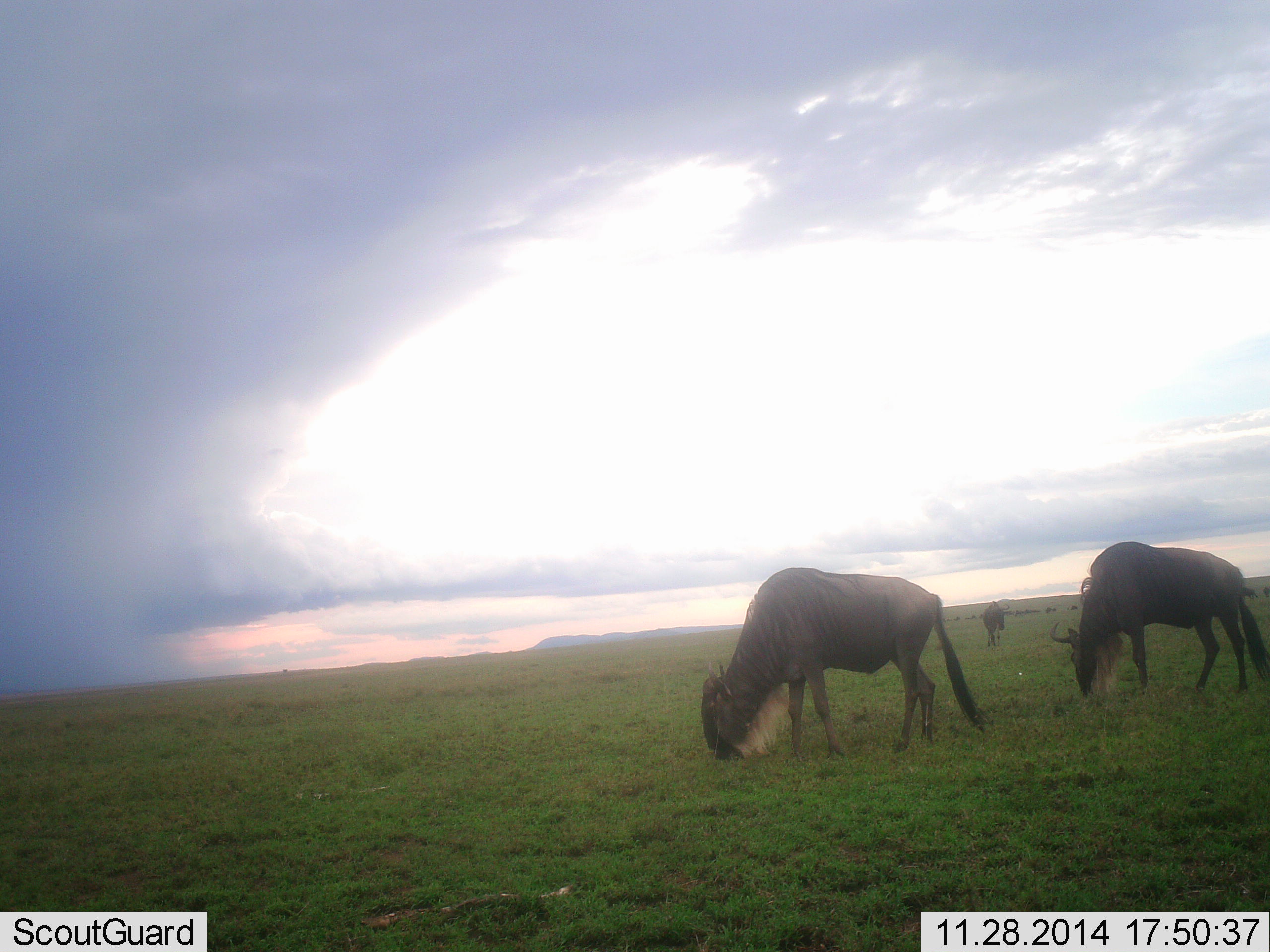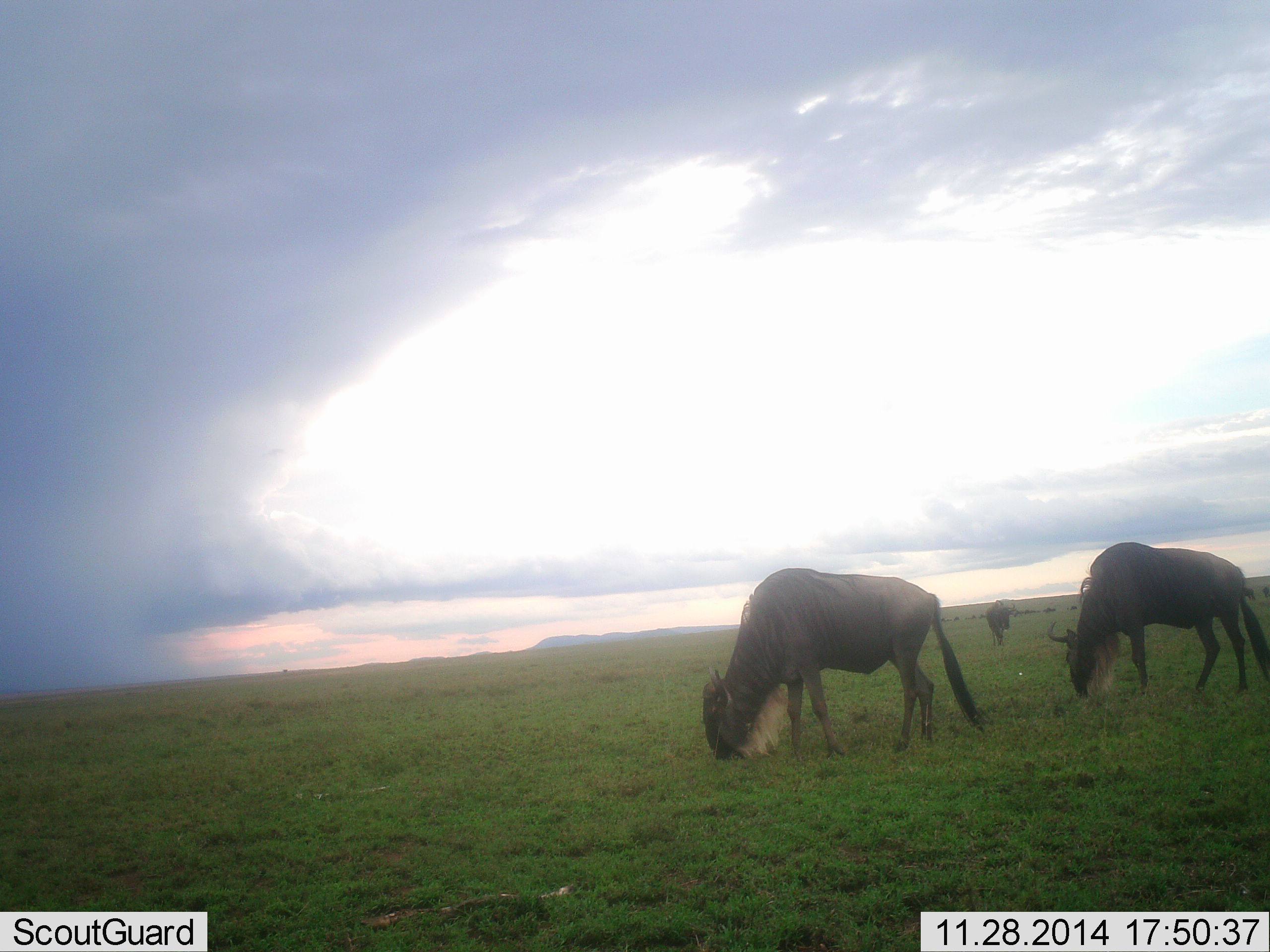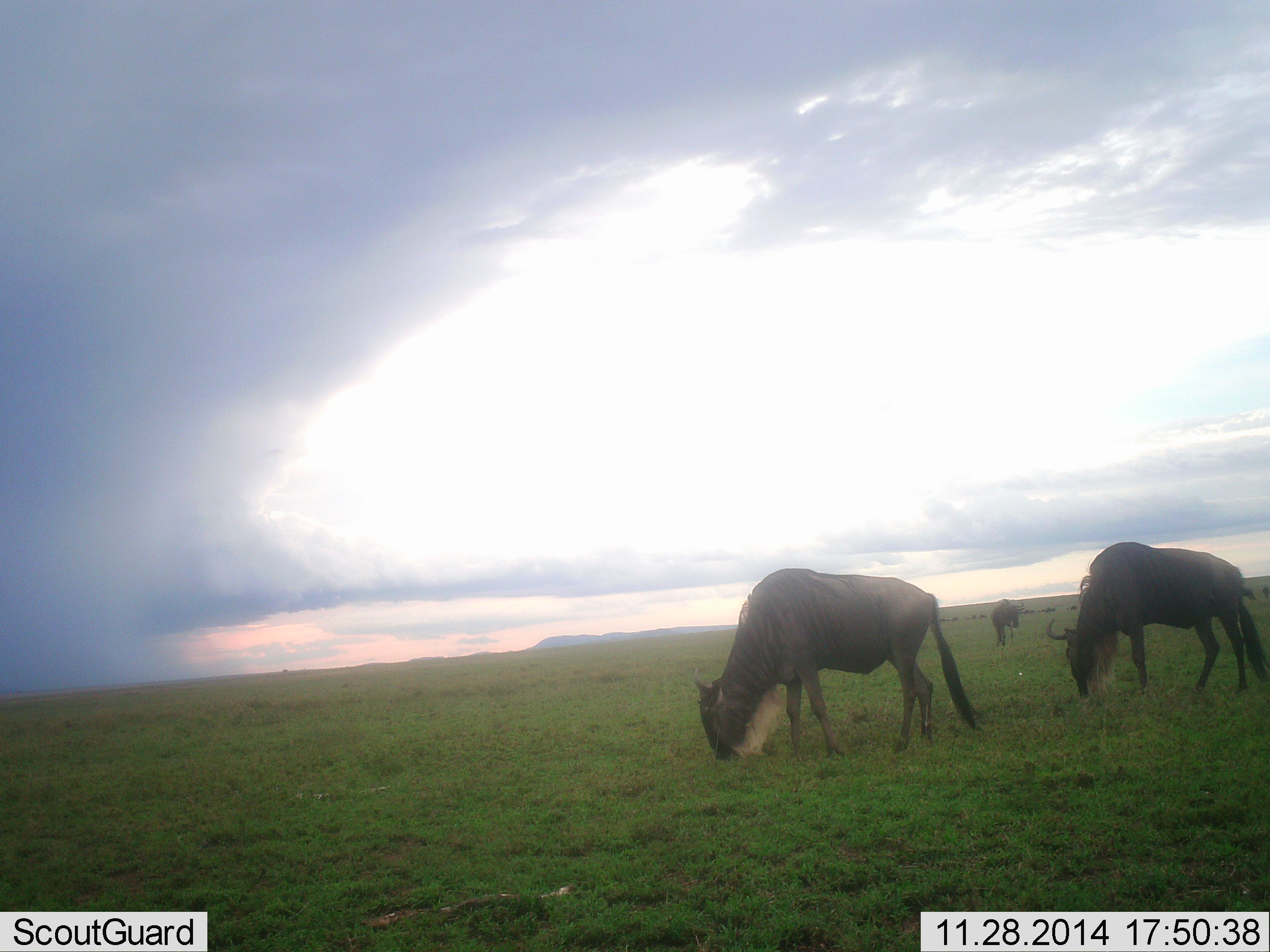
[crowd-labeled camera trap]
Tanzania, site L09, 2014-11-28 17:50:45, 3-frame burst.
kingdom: Animalia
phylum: Chordata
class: Mammalia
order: Artiodactyla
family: Bovidae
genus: Connochaetes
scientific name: Connochaetes taurinus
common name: blue wildebeest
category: wildebeest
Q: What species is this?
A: Wildebeest (blue wildebeest) (Connochaetes taurinus).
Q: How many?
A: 3.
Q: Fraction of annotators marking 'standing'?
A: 30%.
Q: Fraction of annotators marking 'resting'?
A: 0%.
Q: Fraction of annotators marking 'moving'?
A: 0%.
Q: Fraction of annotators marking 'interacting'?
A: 10%.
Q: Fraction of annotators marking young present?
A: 0%.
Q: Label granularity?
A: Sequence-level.